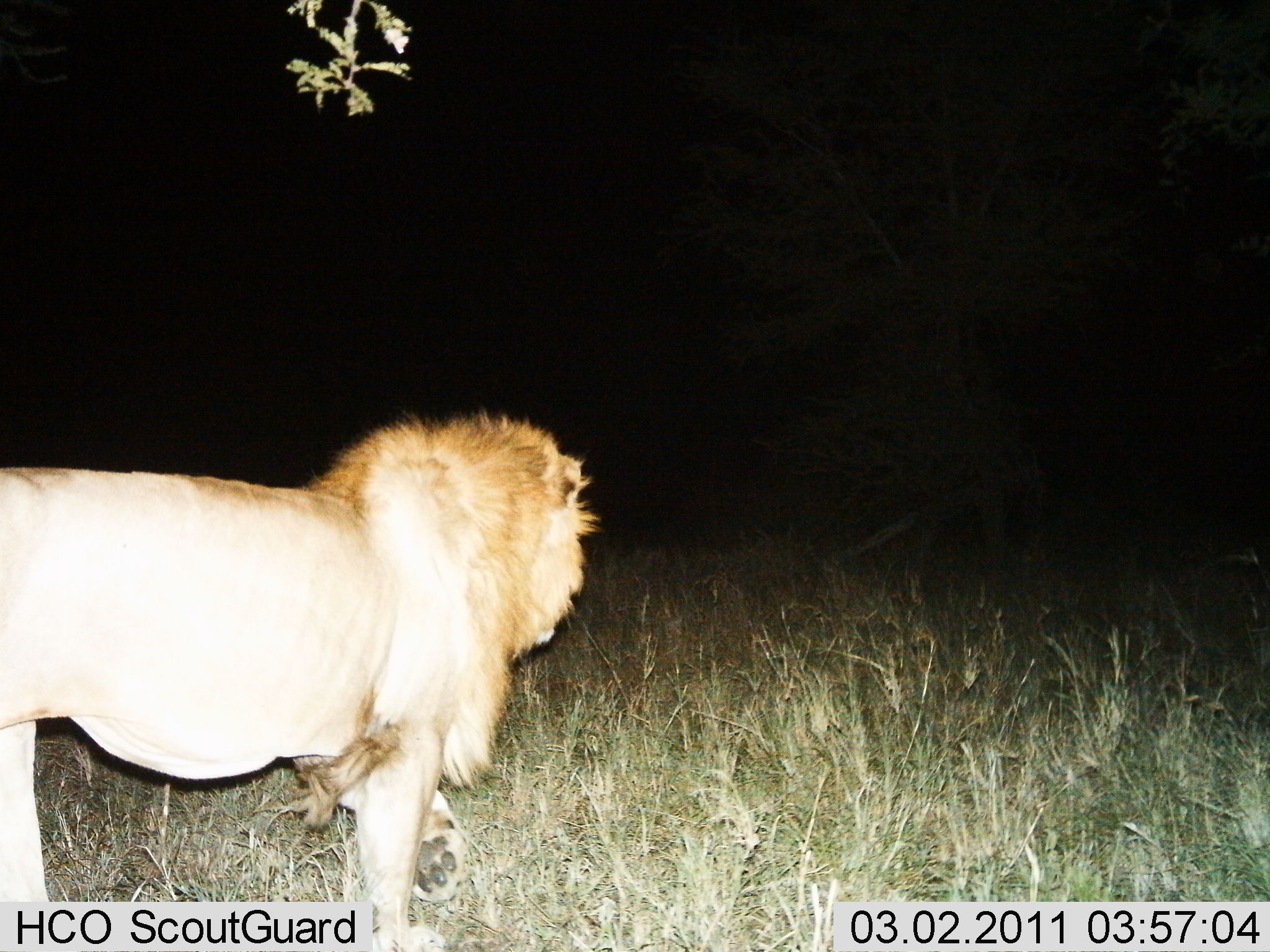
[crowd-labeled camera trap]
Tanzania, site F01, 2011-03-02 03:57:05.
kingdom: Animalia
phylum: Chordata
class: Mammalia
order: Carnivora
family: Felidae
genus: Panthera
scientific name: Panthera leo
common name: lion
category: lionmale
Lionmale (lion) (Panthera leo), count 1. Behavior (volunteer vote fractions): standing 46%, resting 0%, moving 54%, interacting 0%. Young present (vote fraction): 0%. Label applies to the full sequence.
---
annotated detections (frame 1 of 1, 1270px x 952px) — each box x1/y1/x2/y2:
animal: 1/408/603/952